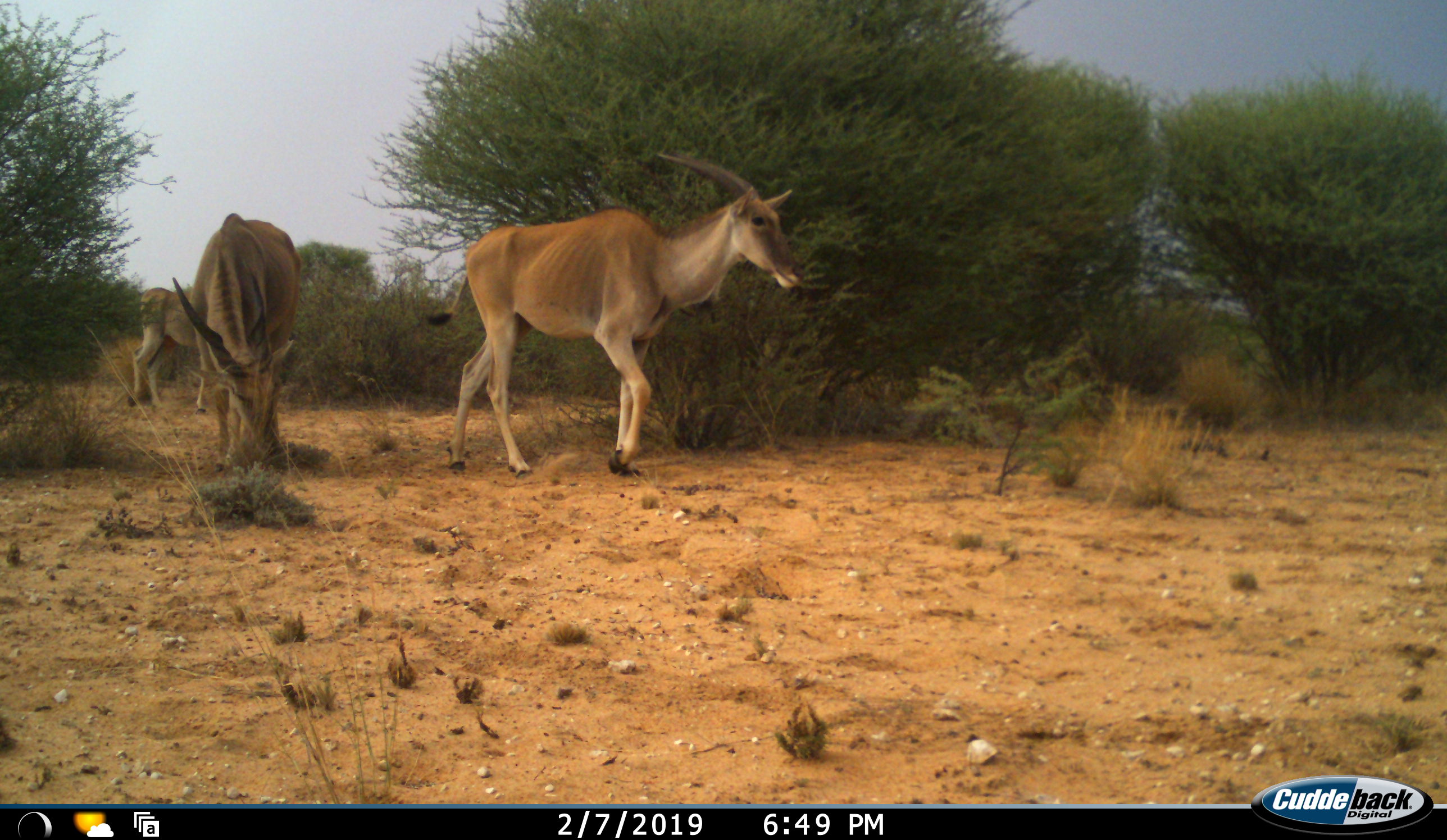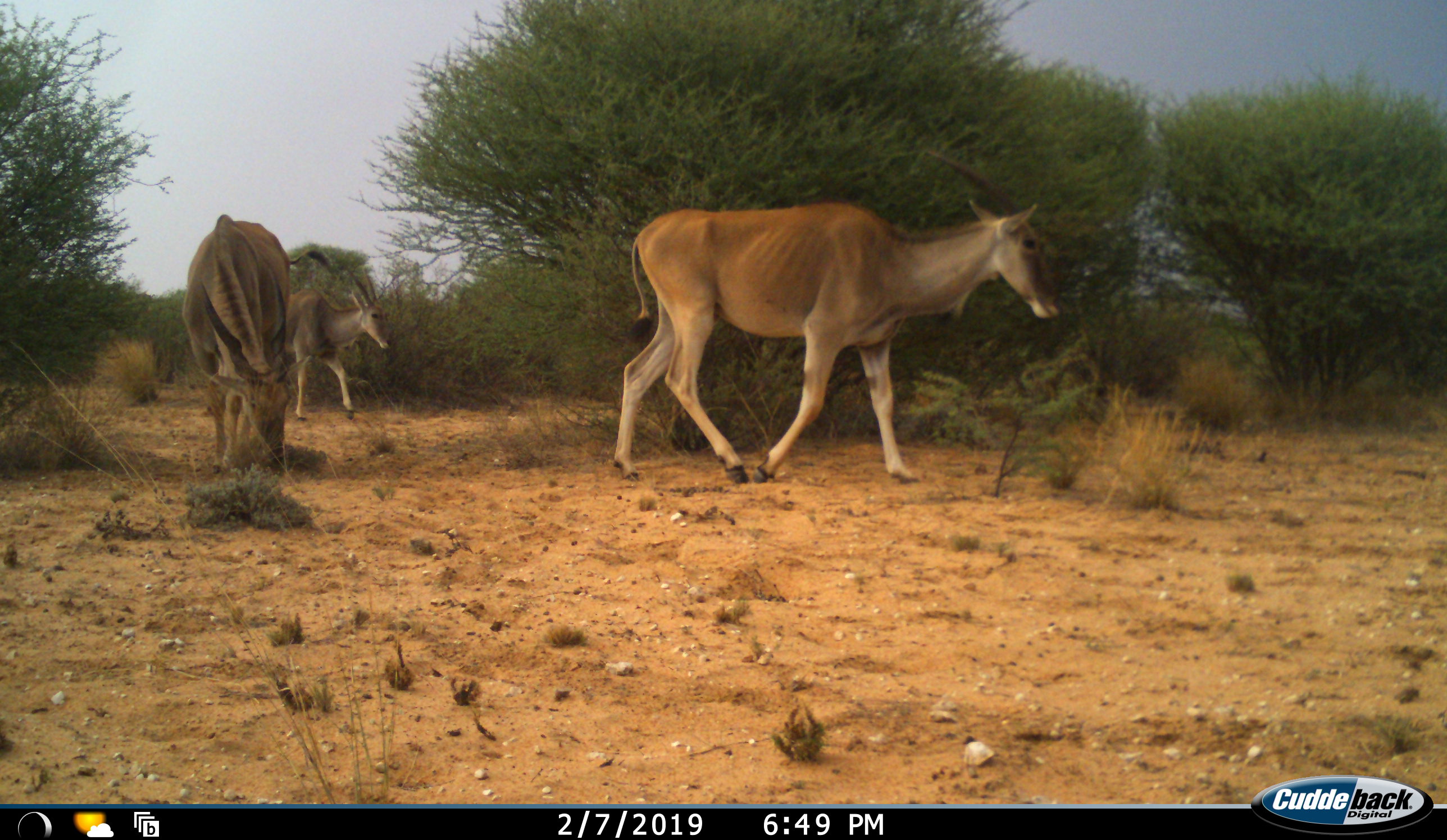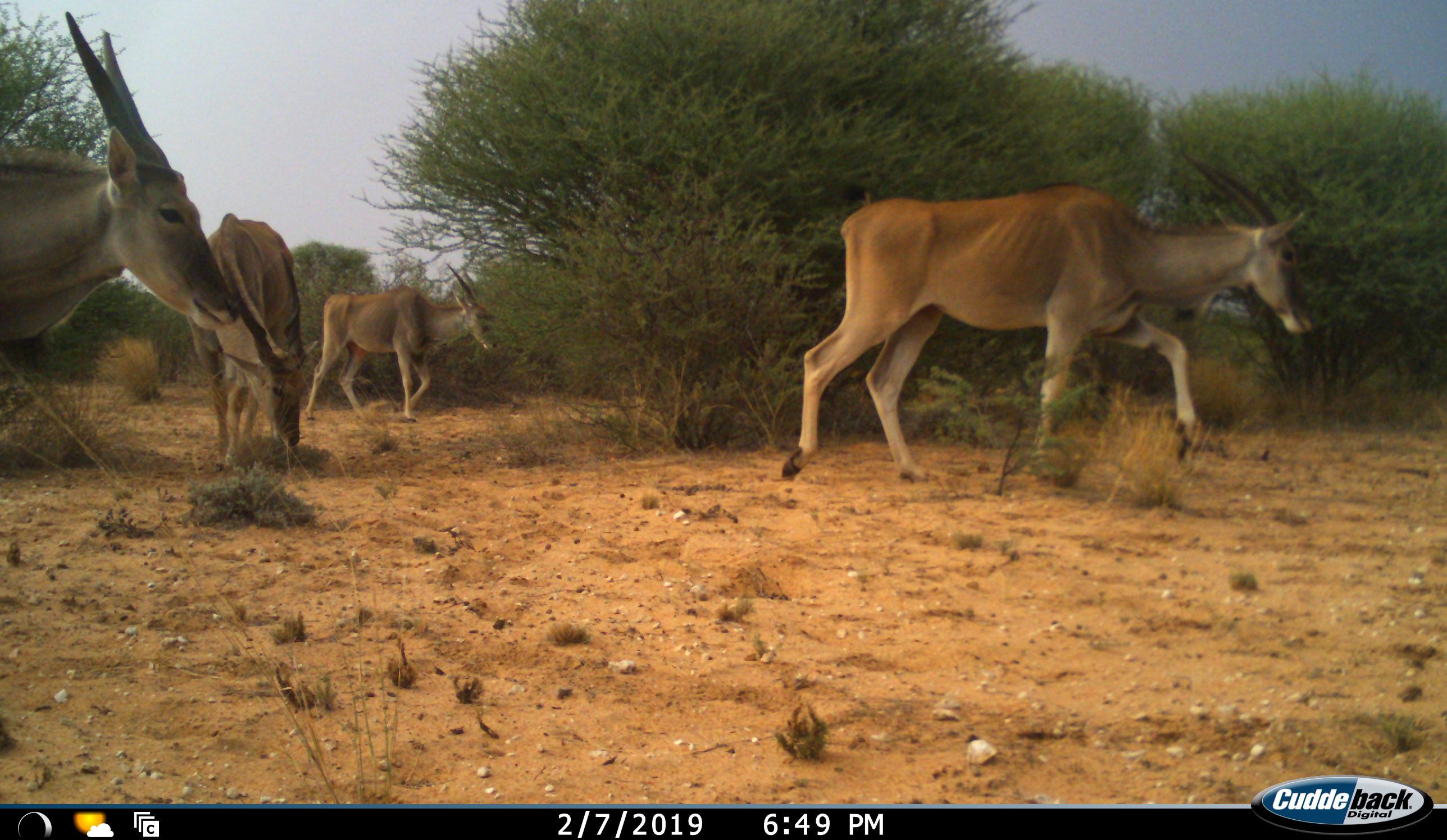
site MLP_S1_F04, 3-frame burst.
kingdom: Animalia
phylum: Chordata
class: Mammalia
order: Artiodactyla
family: Bovidae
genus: Tragelaphus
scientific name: Tragelaphus oryx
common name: eland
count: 4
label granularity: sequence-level